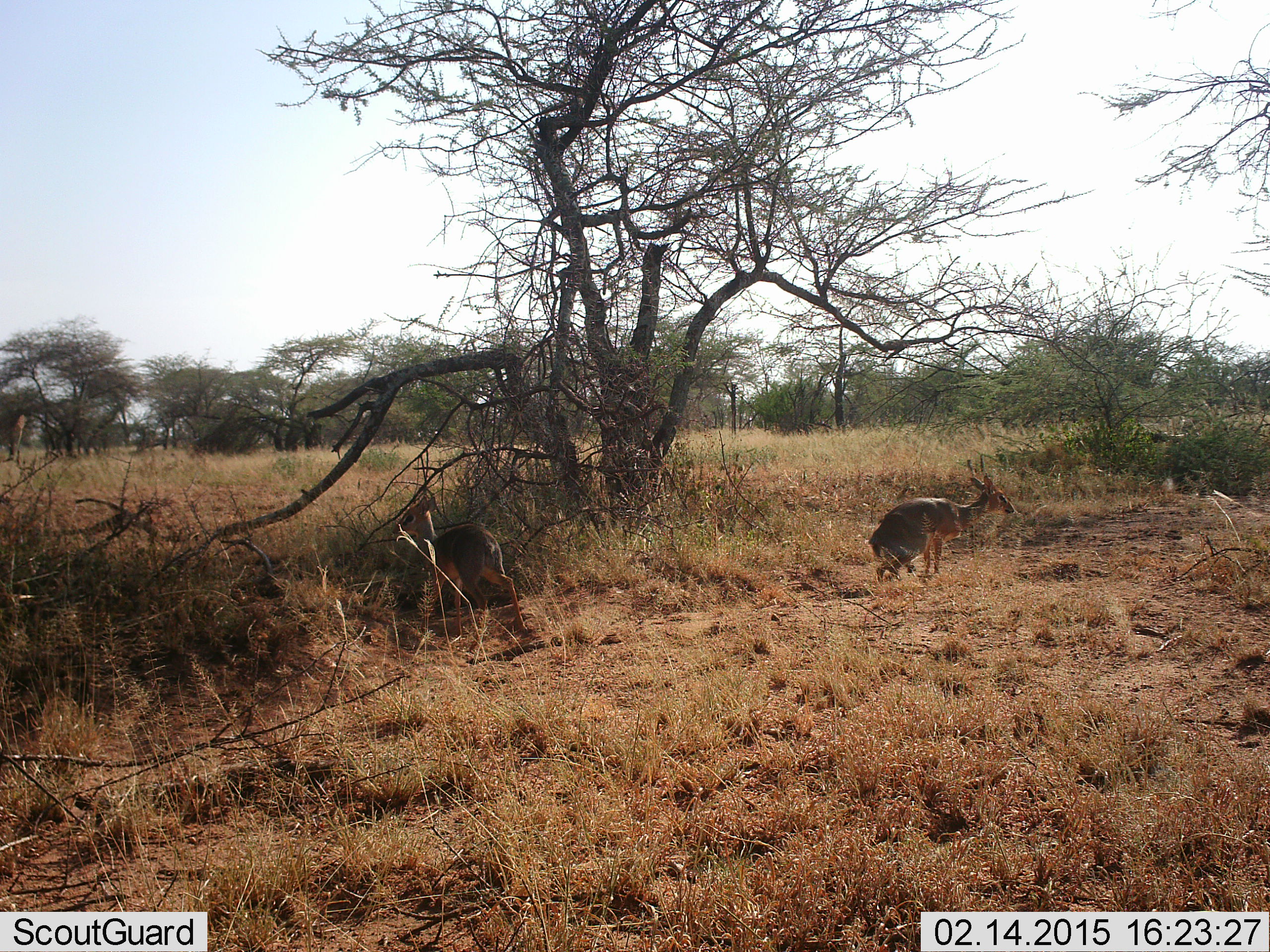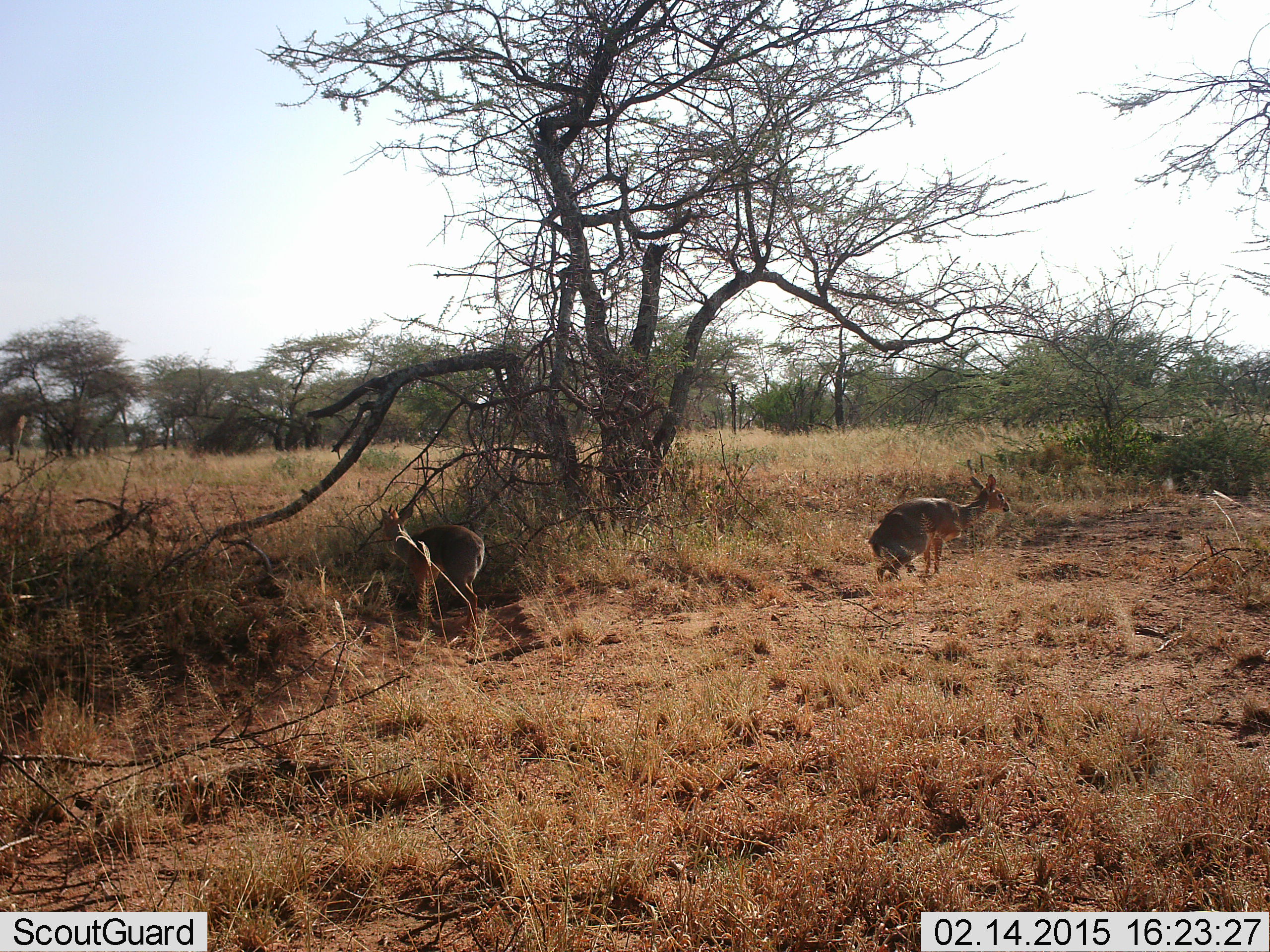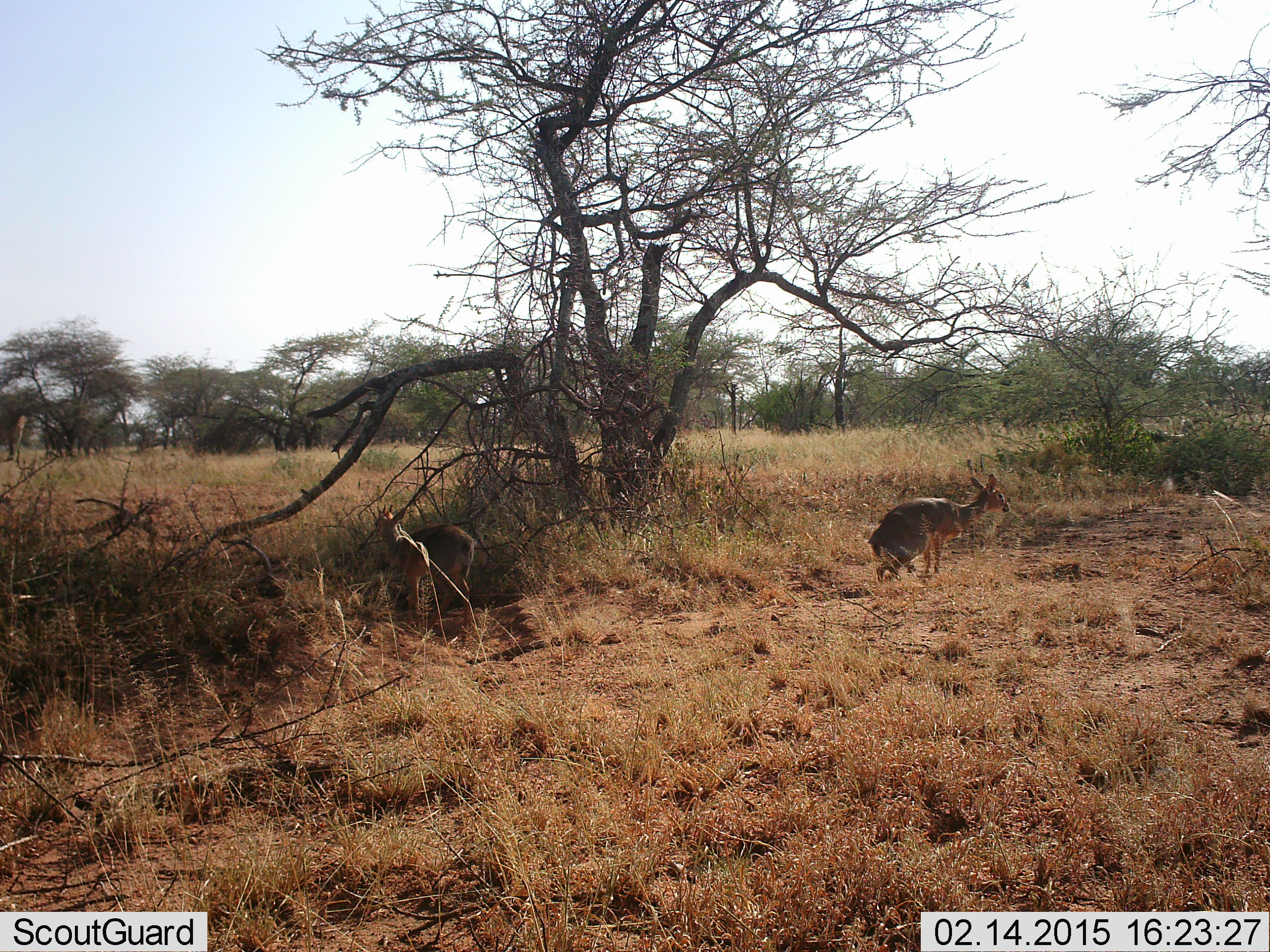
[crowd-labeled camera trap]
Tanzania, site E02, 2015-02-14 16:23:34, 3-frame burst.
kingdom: Animalia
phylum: Chordata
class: Mammalia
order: Artiodactyla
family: Bovidae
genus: Madoqua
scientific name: Madoqua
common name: dikdik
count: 2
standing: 78%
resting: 0%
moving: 78%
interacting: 0%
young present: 0%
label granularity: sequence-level